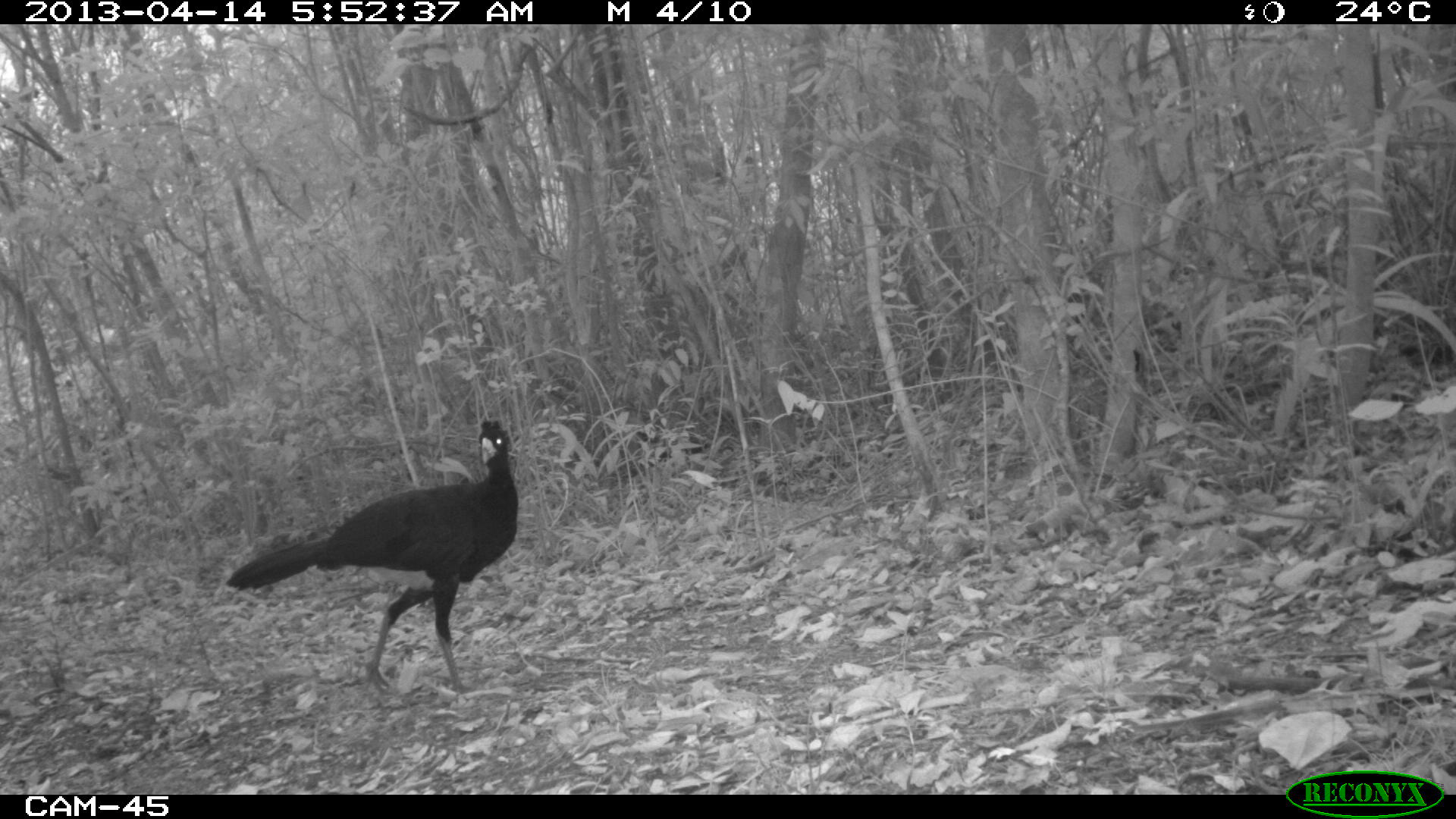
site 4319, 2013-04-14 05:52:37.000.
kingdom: Animalia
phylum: Chordata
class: Aves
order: Galliformes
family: Cracidae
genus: Crax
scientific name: Crax rubra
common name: great curassow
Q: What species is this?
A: Crax rubra (great curassow).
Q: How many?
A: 1.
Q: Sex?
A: Male.